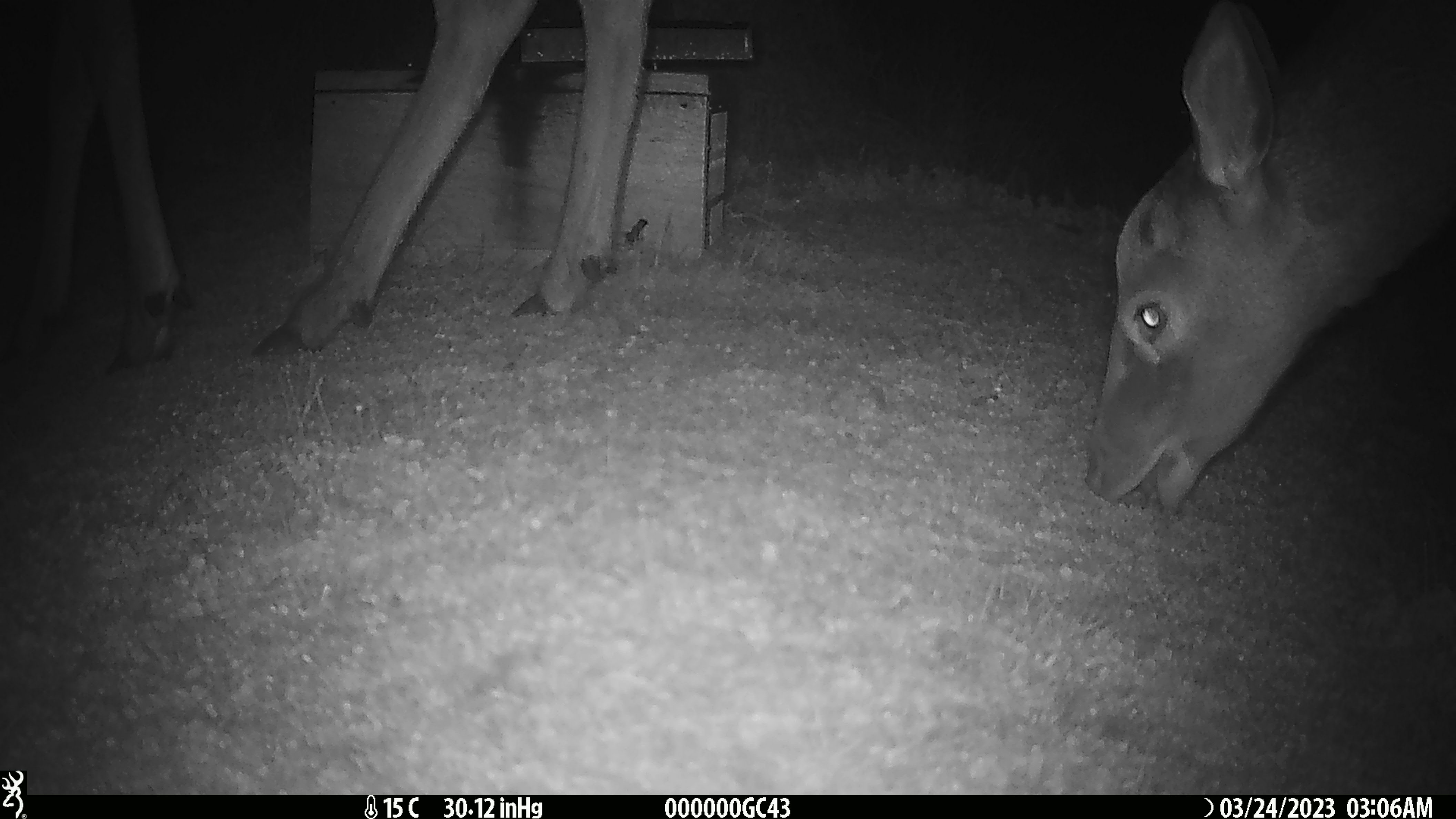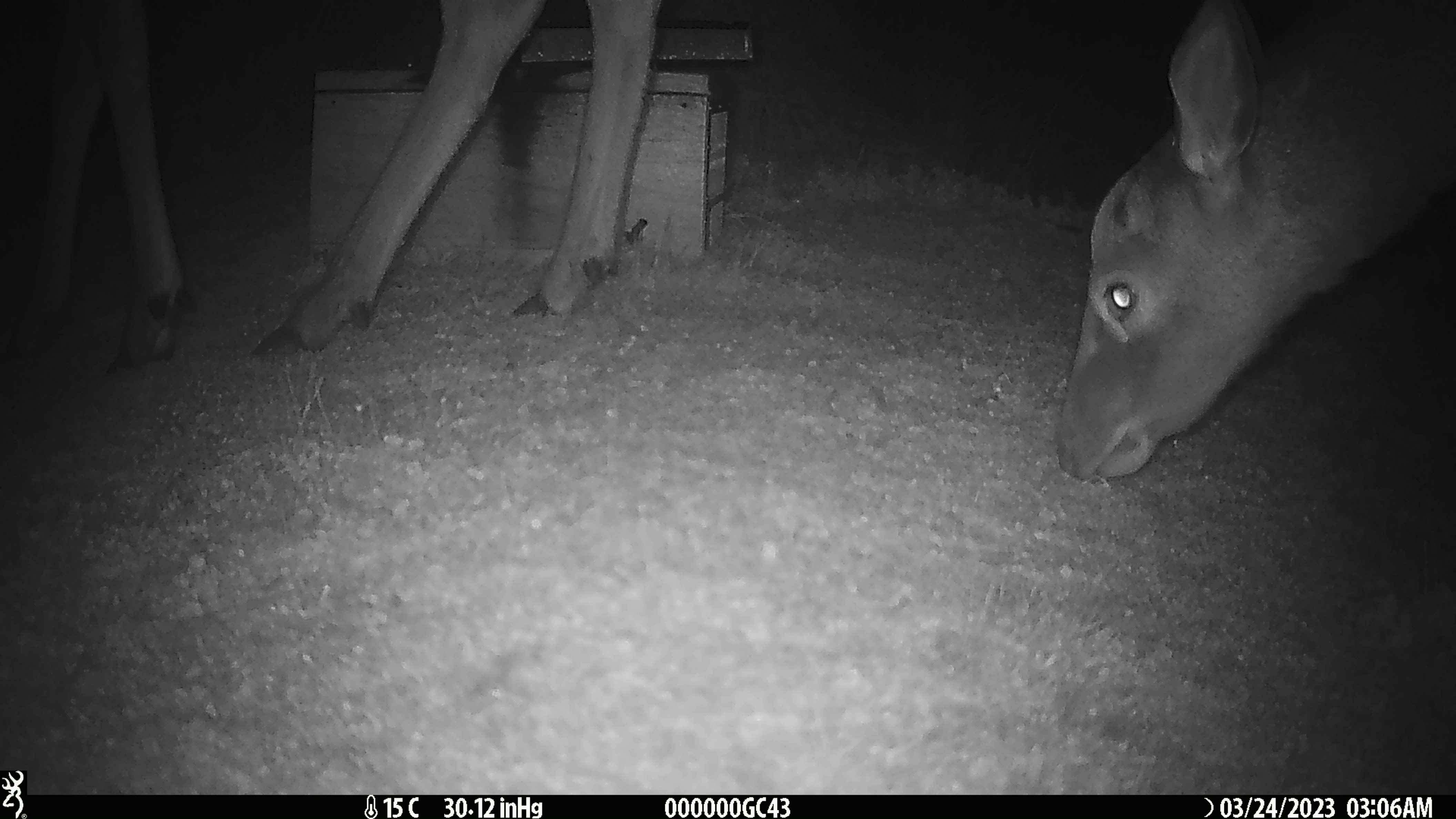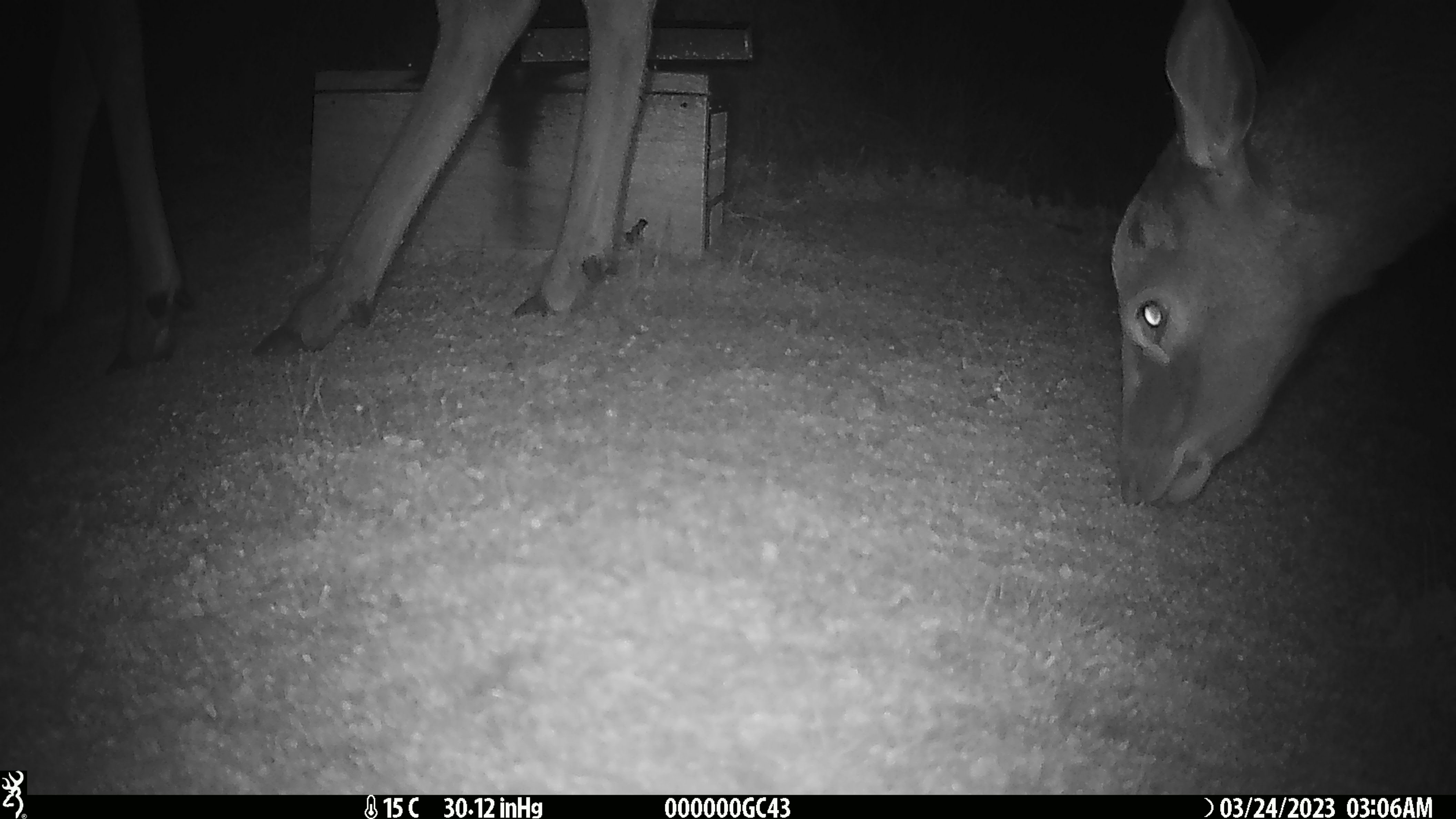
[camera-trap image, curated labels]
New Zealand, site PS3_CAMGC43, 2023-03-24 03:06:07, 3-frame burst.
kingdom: Animalia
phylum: Chordata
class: Mammalia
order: Artiodactyla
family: Cervidae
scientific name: Cervidae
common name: deer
Deer (Cervidae).